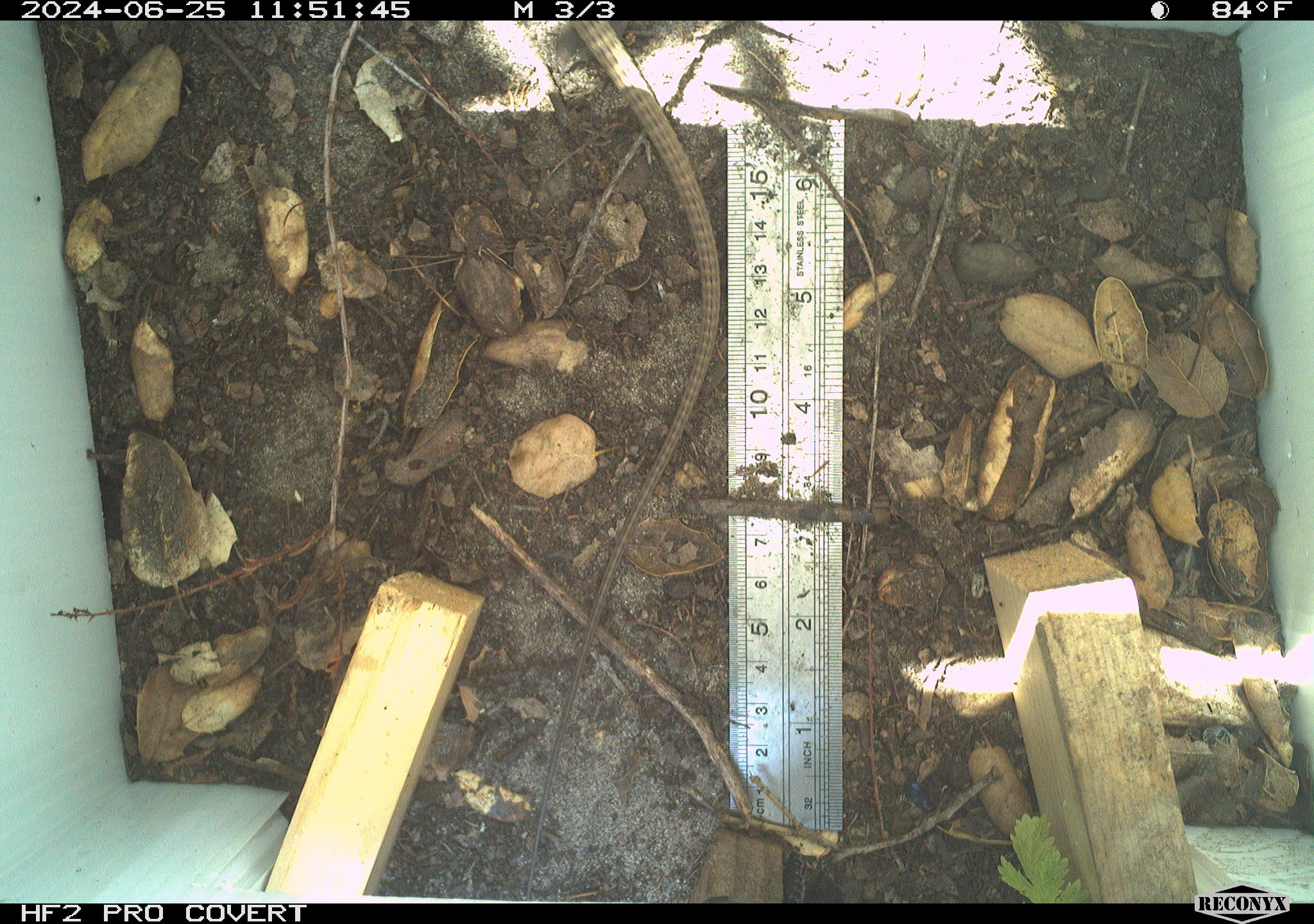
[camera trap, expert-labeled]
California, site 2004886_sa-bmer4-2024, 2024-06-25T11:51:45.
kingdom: Animalia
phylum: Chordata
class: Reptilia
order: Squamata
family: Colubridae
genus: Masticophis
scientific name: Masticophis flagellum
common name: coachwhip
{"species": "coachwhip (Masticophis flagellum)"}